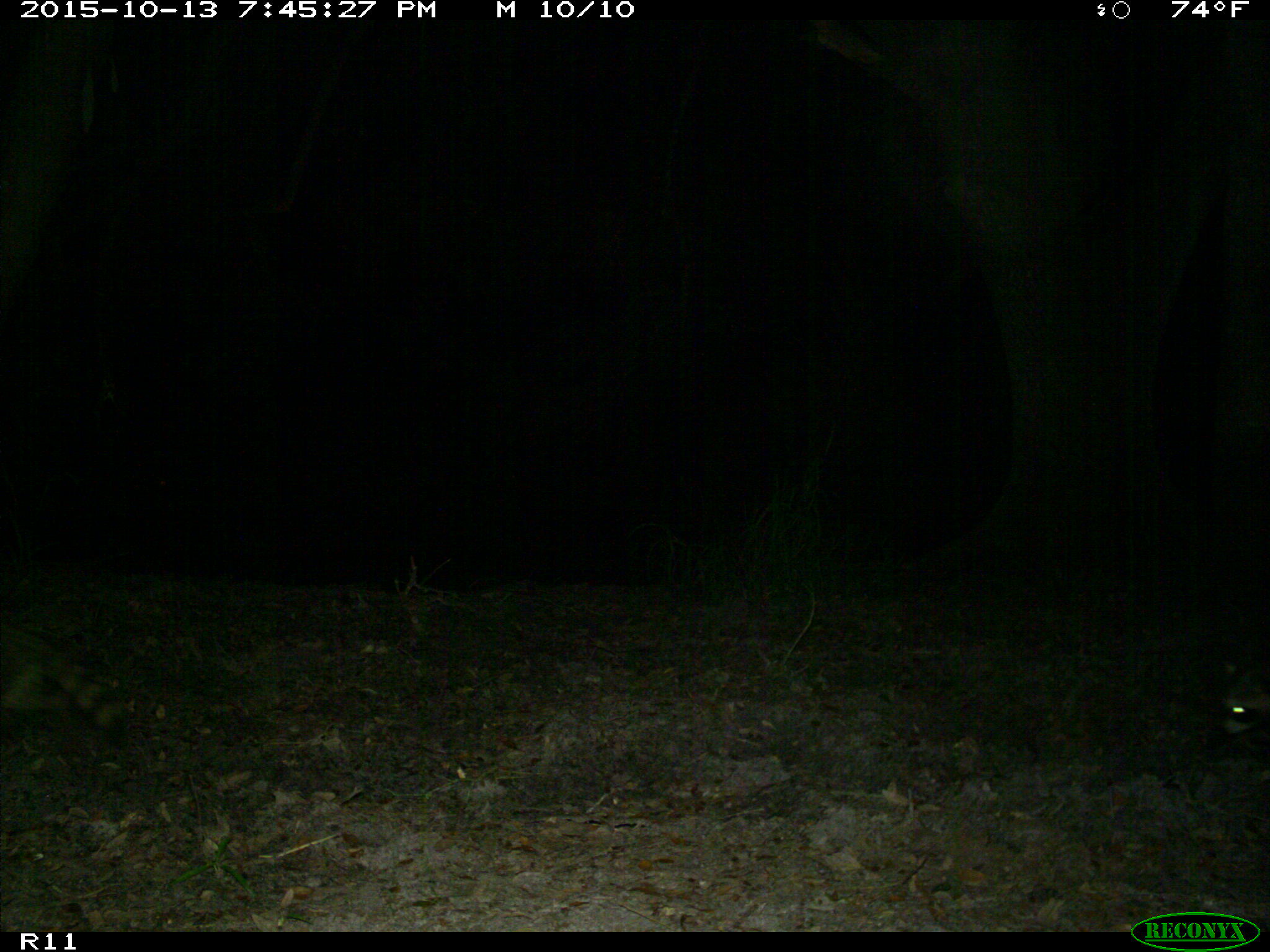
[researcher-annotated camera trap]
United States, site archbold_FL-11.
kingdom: Animalia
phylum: Chordata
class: Mammalia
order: Carnivora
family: Procyonidae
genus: Procyon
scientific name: Procyon lotor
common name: common raccoon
Procyon lotor (common raccoon).